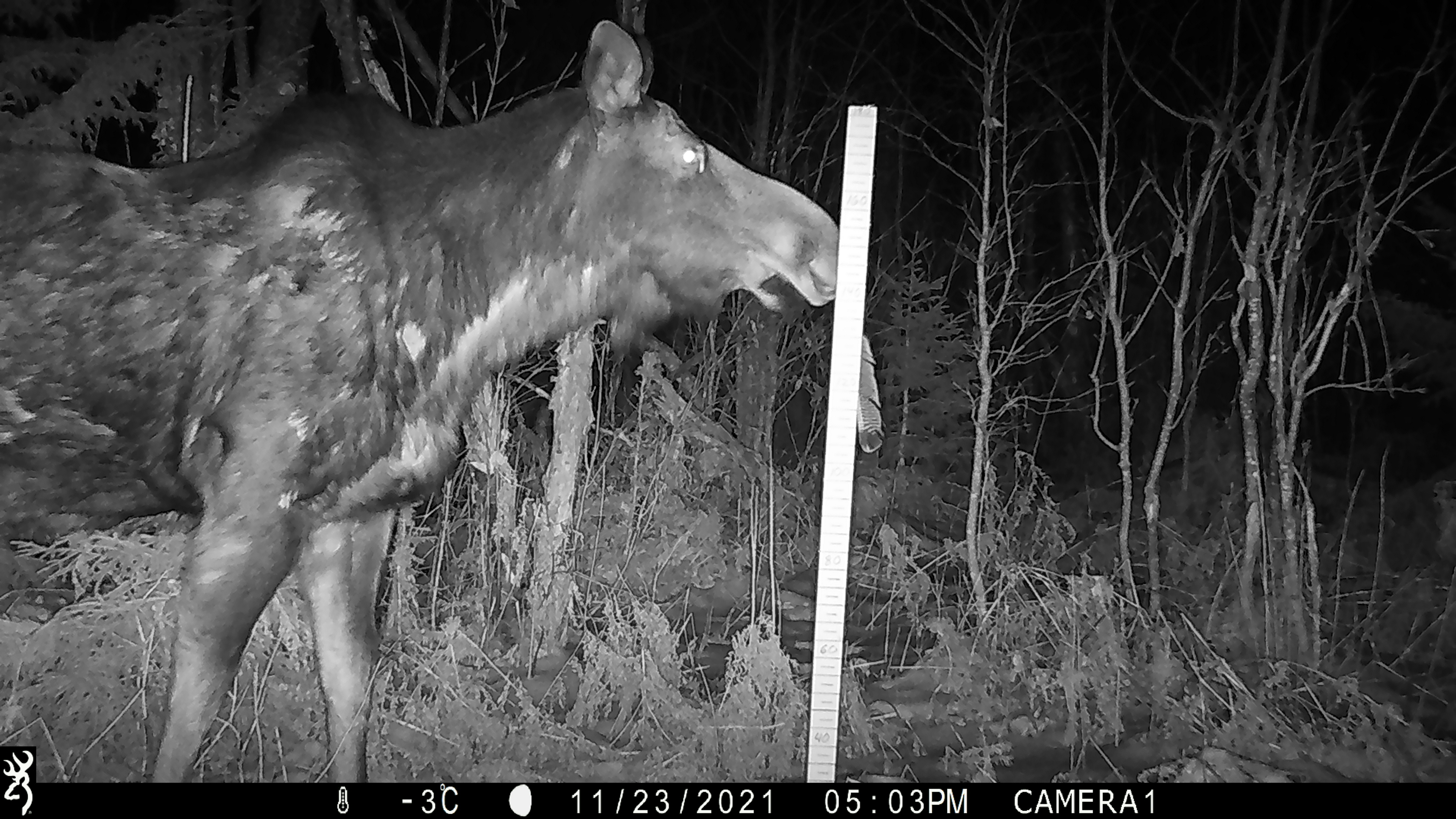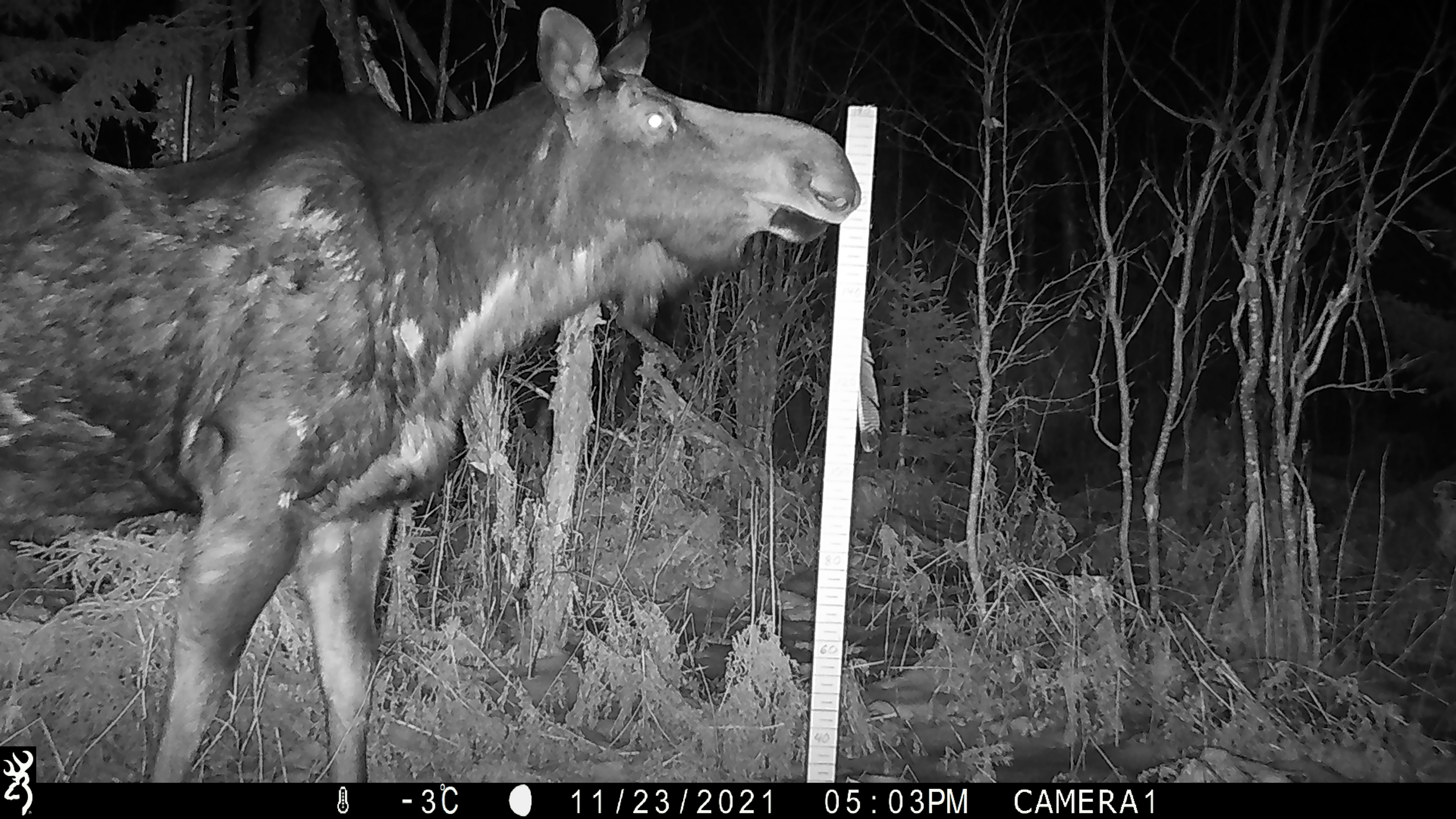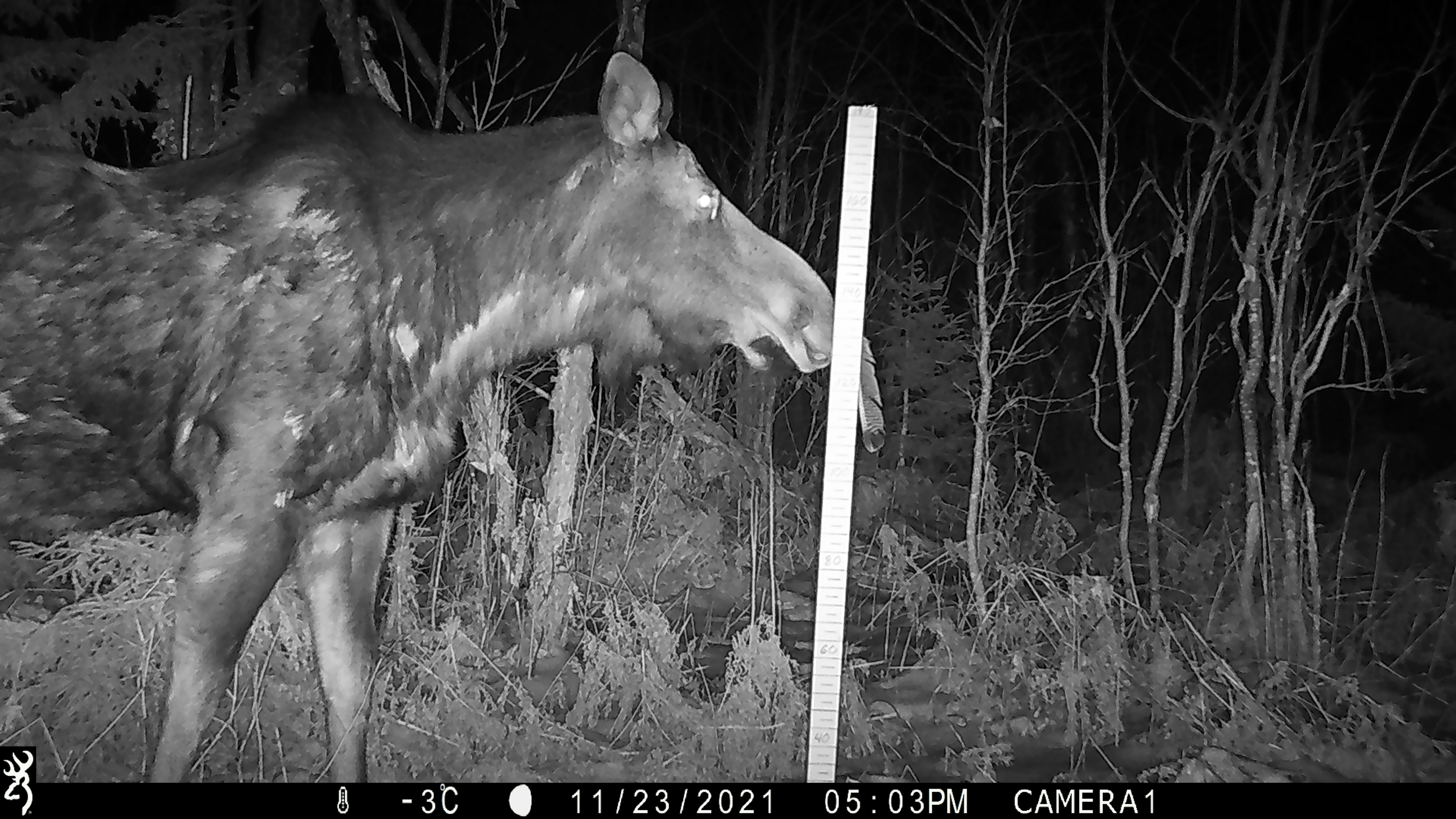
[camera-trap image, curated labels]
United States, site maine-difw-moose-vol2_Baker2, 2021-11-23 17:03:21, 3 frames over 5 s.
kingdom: Animalia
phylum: Chordata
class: Mammalia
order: Artiodactyla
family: Cervidae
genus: Alces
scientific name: Alces alces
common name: moose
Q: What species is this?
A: Moose (Alces alces).